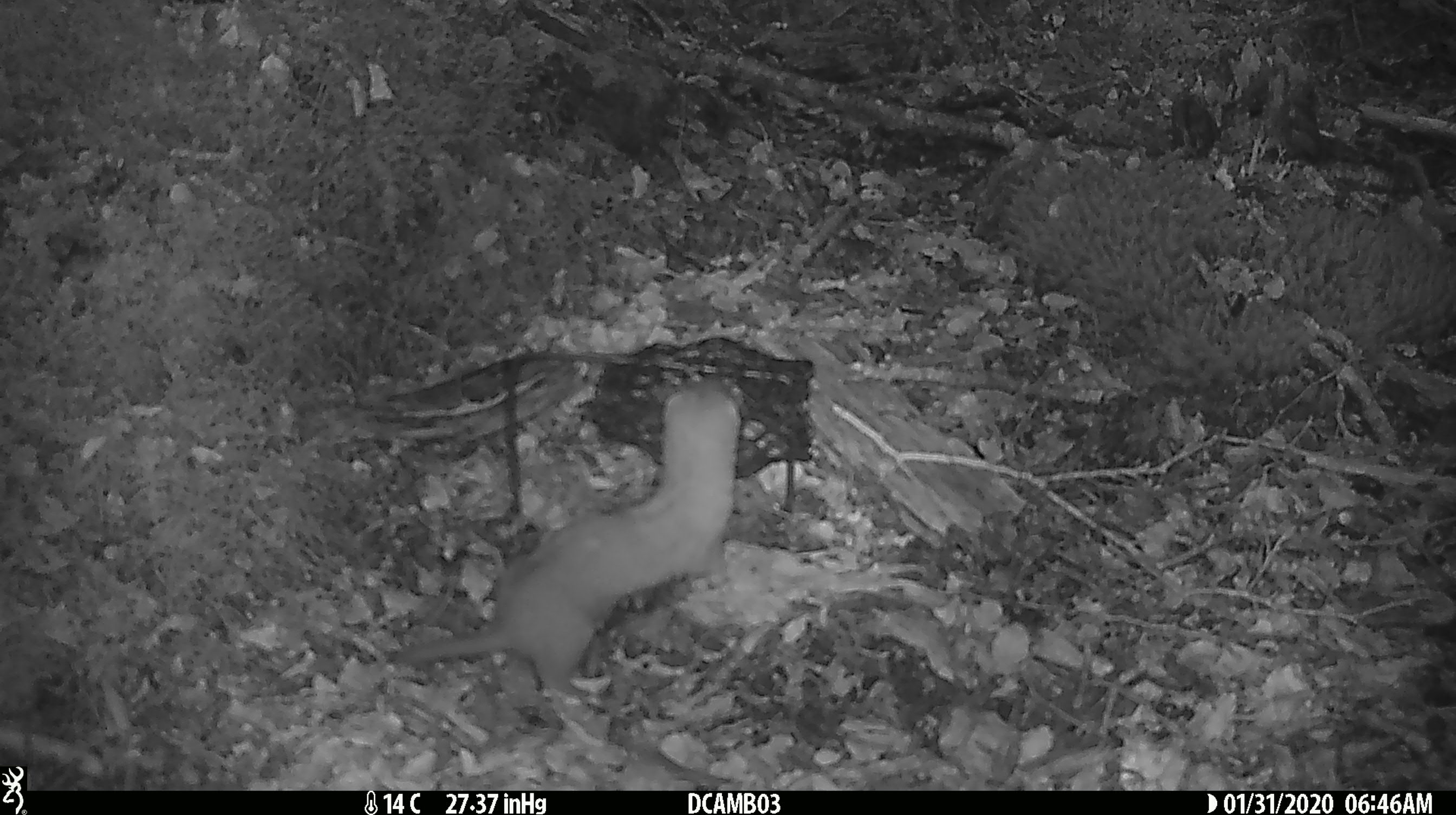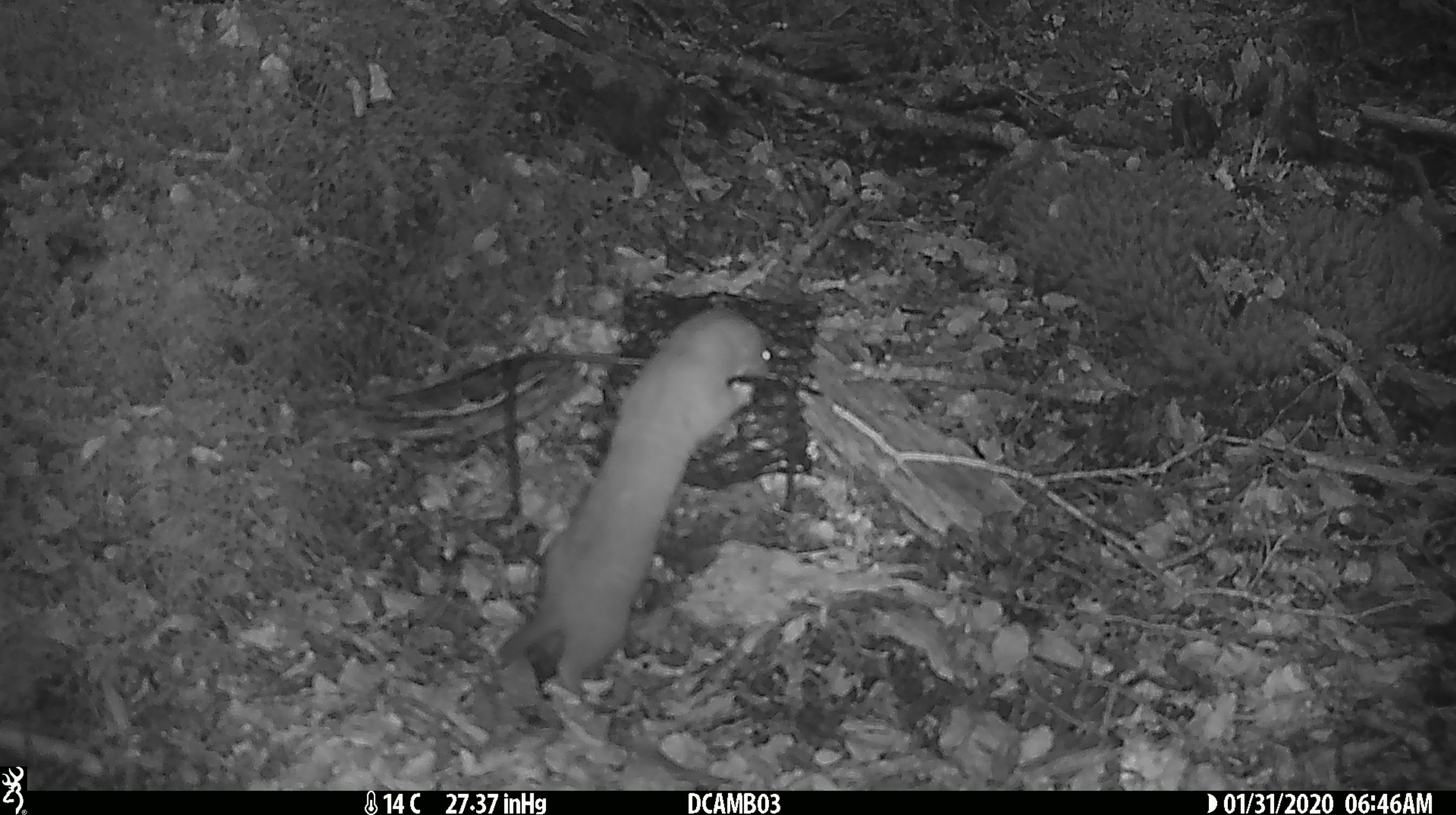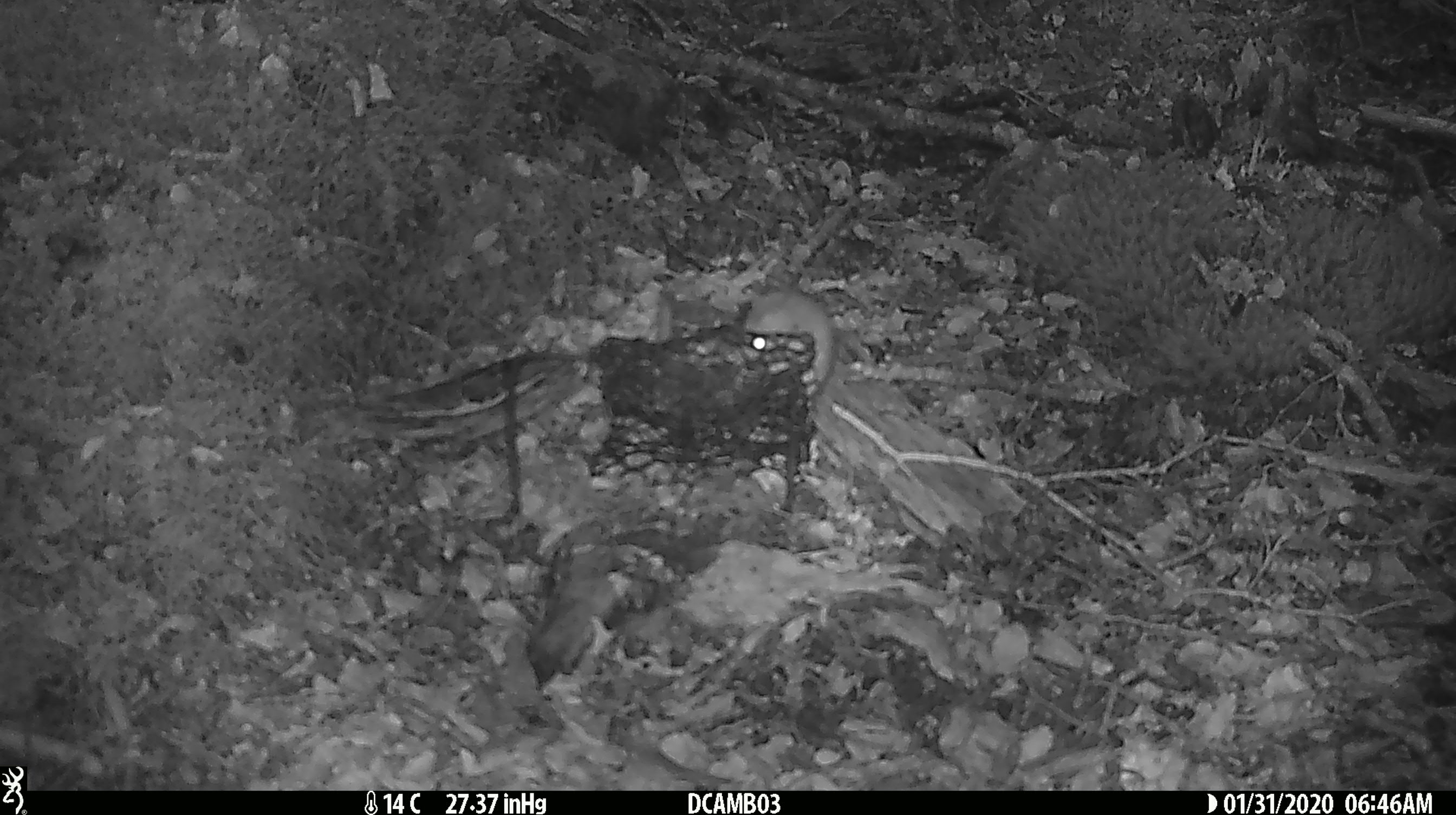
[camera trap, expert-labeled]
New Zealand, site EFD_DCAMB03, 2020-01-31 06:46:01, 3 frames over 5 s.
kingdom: Animalia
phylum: Chordata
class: Mammalia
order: Carnivora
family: Mustelidae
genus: Mustela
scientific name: Mustela nivalis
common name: least weasel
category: weasel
Weasel (least weasel) (Mustela nivalis).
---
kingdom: Animalia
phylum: Chordata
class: Mammalia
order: Rodentia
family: Muridae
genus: Mus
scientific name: Mus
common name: mouse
Mouse (Mus).